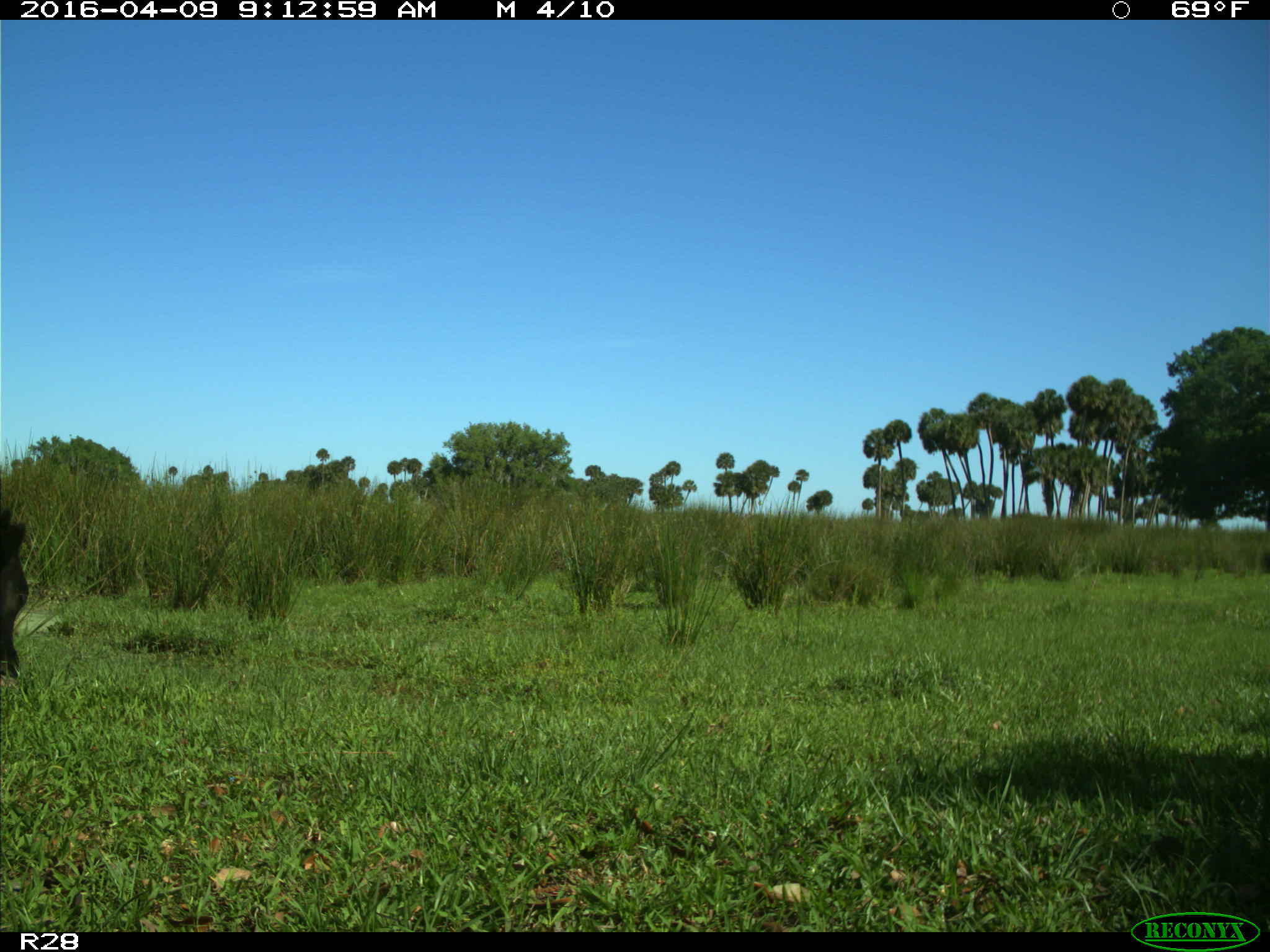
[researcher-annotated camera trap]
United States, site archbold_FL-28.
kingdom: Animalia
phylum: Chordata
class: Mammalia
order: Artiodactyla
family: Bovidae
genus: Bos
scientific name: Bos taurus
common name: domestic cow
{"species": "Bos taurus (domestic cow)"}